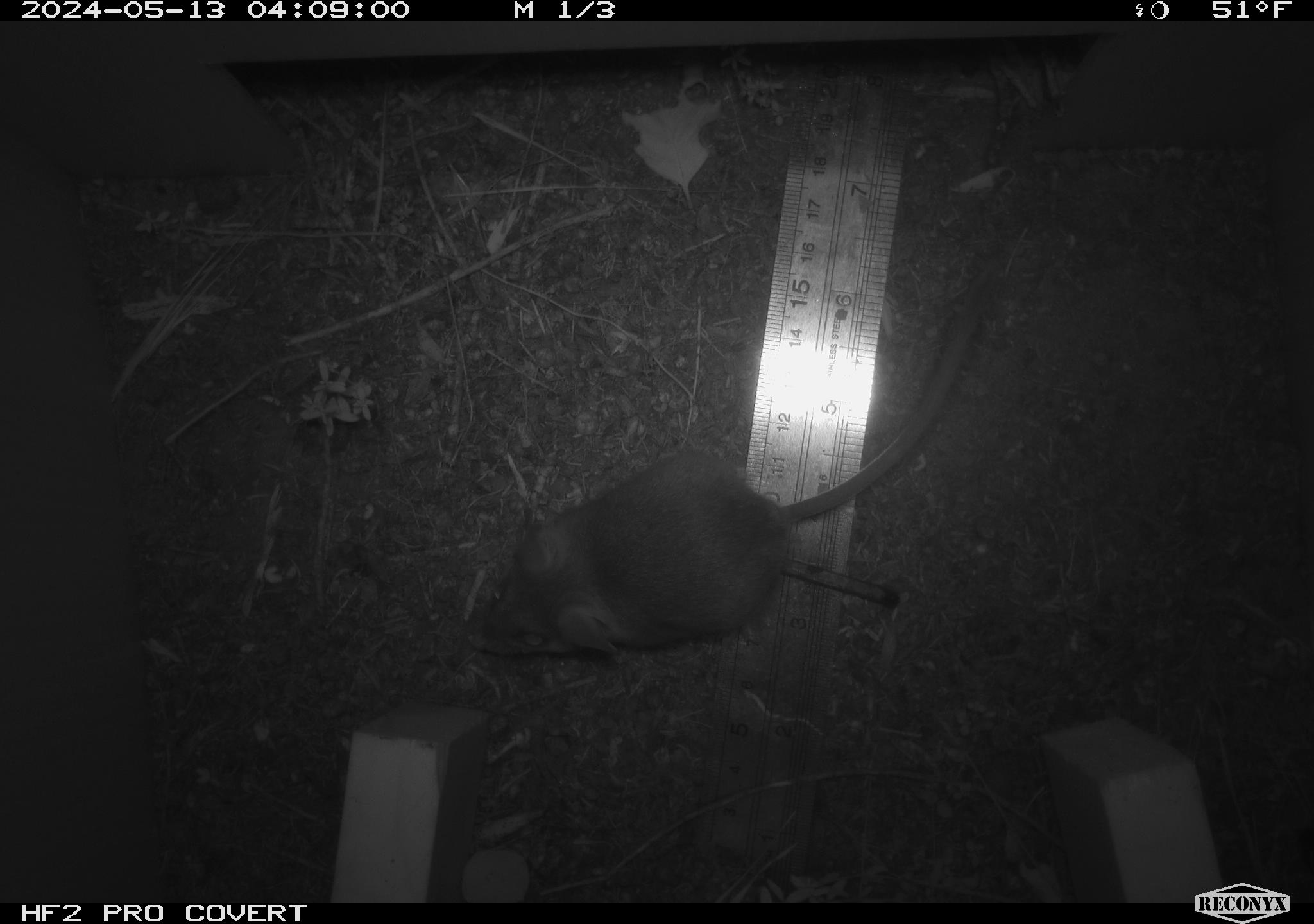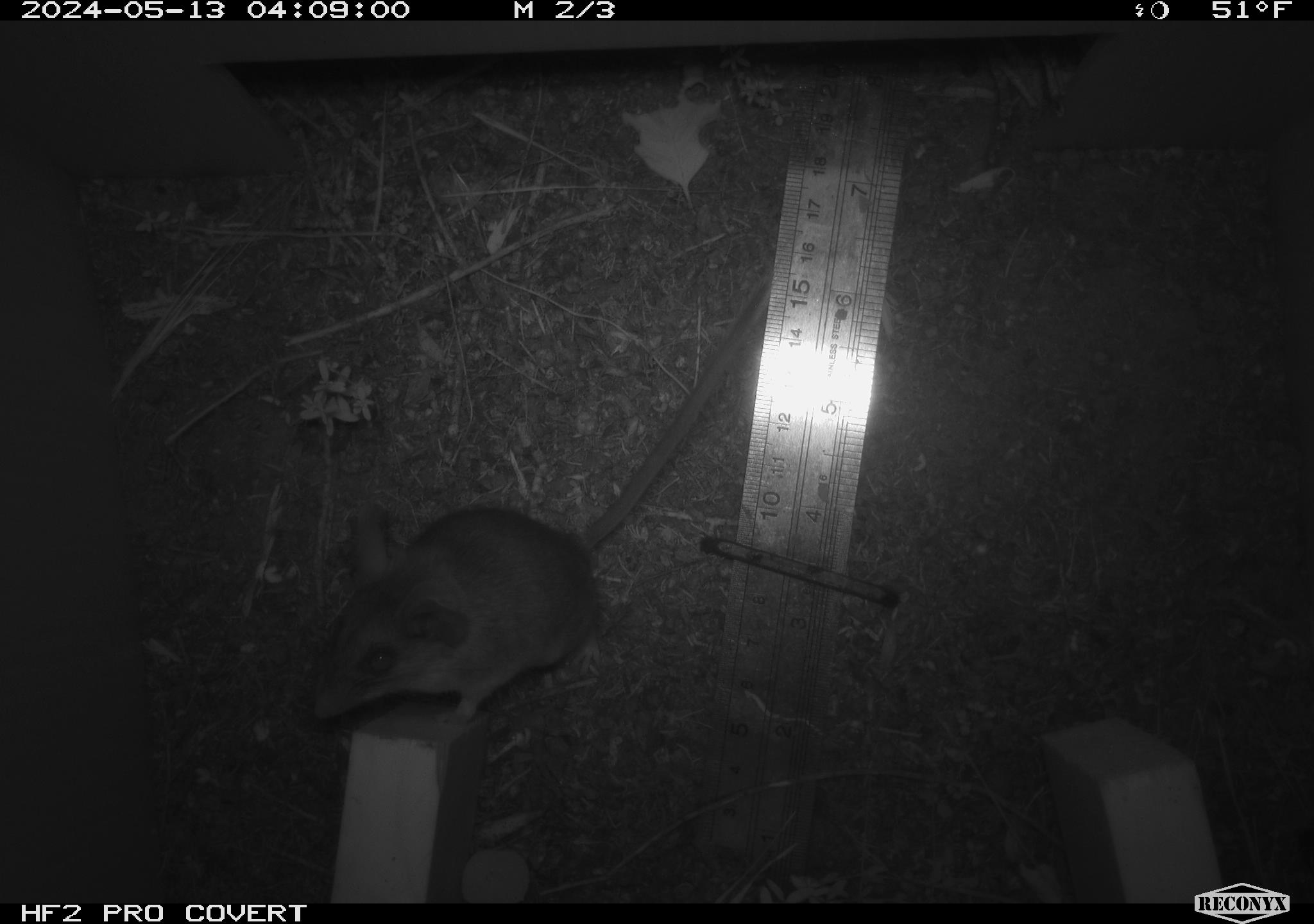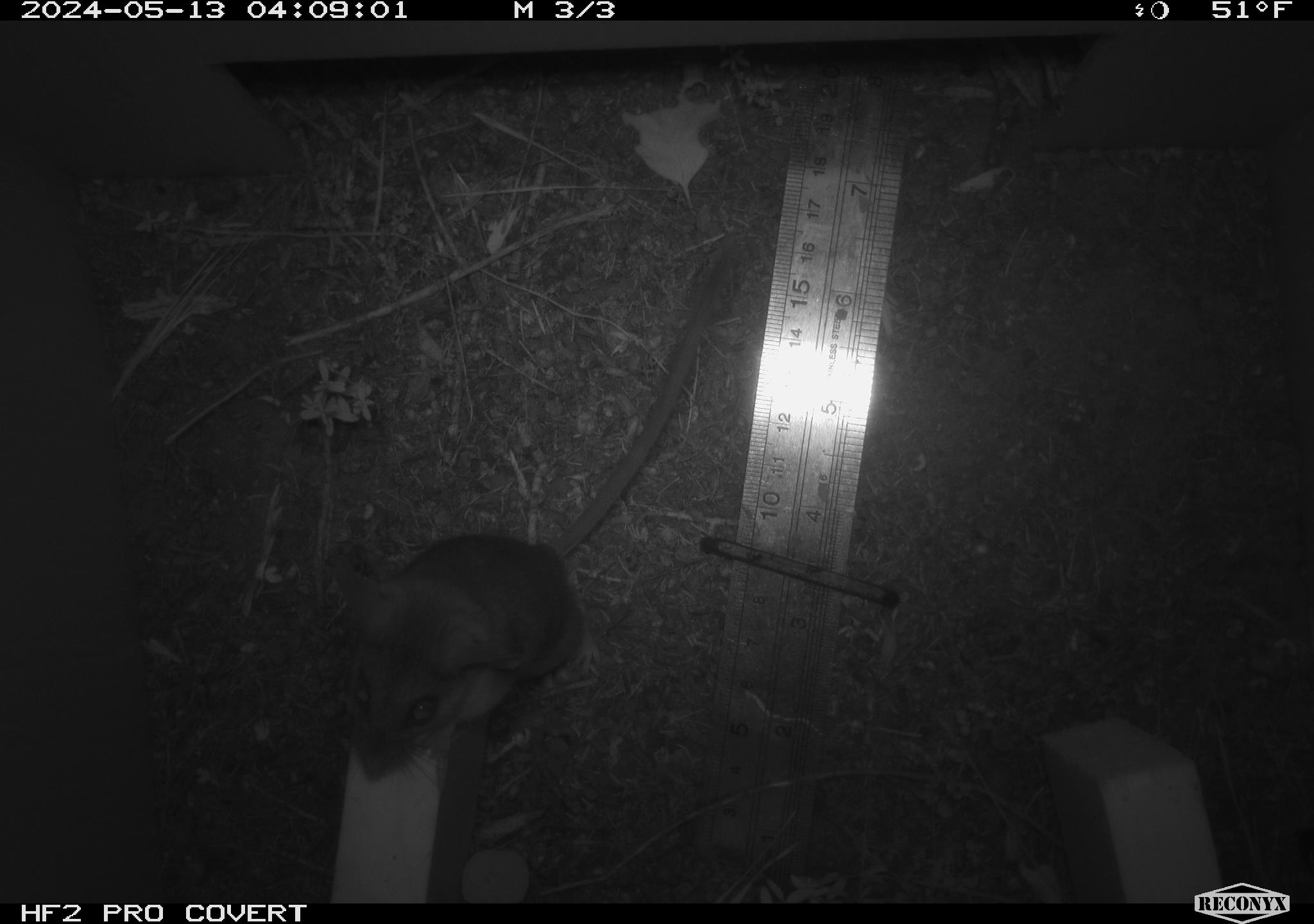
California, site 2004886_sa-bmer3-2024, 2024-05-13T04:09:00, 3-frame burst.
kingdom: Animalia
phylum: Chordata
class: Mammalia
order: Rodentia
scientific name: Rodentia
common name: mouse species